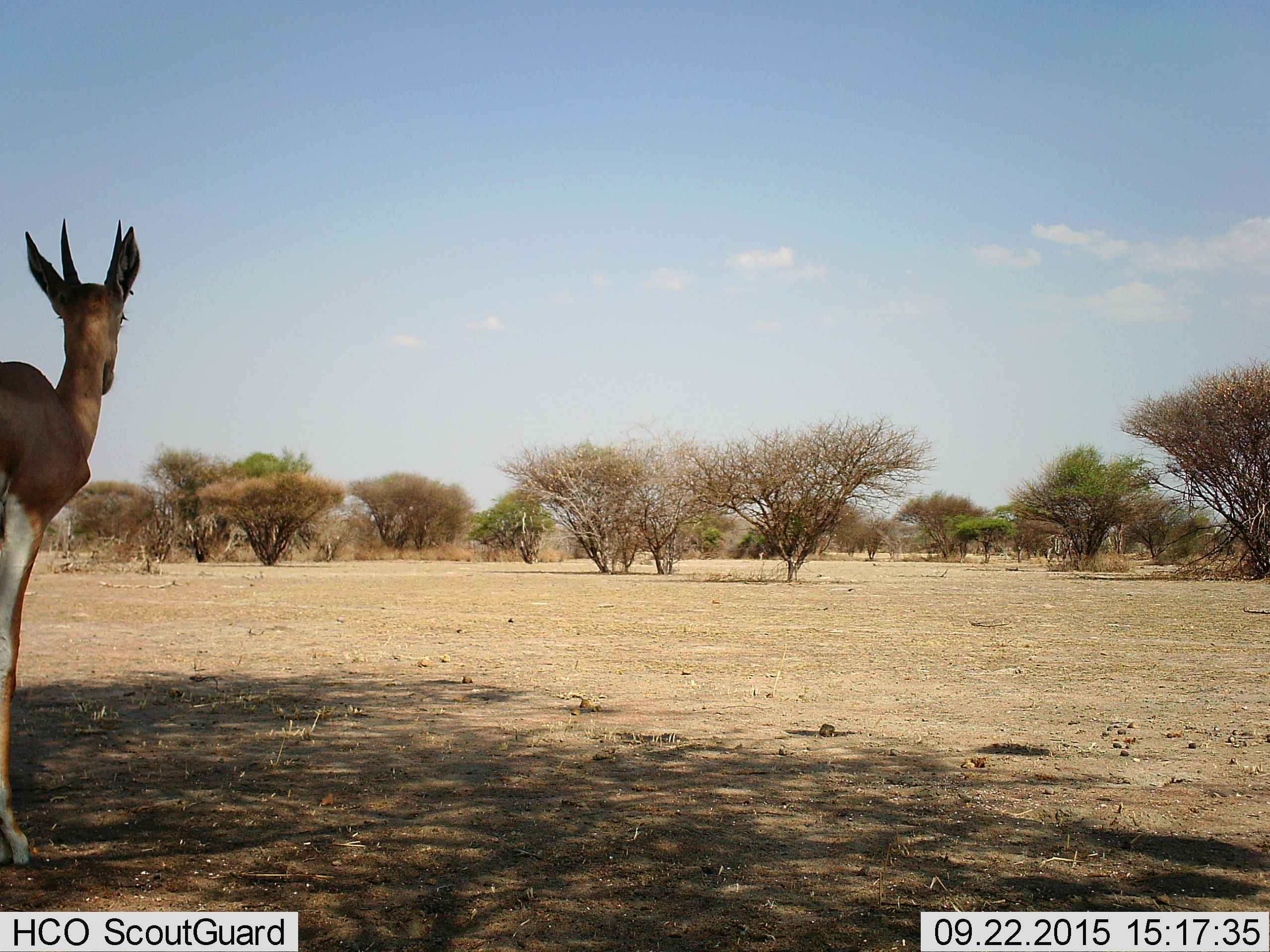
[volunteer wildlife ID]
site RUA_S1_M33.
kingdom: Animalia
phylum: Chordata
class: Mammalia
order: Artiodactyla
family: Bovidae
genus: Nanger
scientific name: Nanger granti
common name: grant's gazelle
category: gazellegrants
Gazellegrants (grant's gazelle) (Nanger granti), count 1. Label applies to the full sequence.